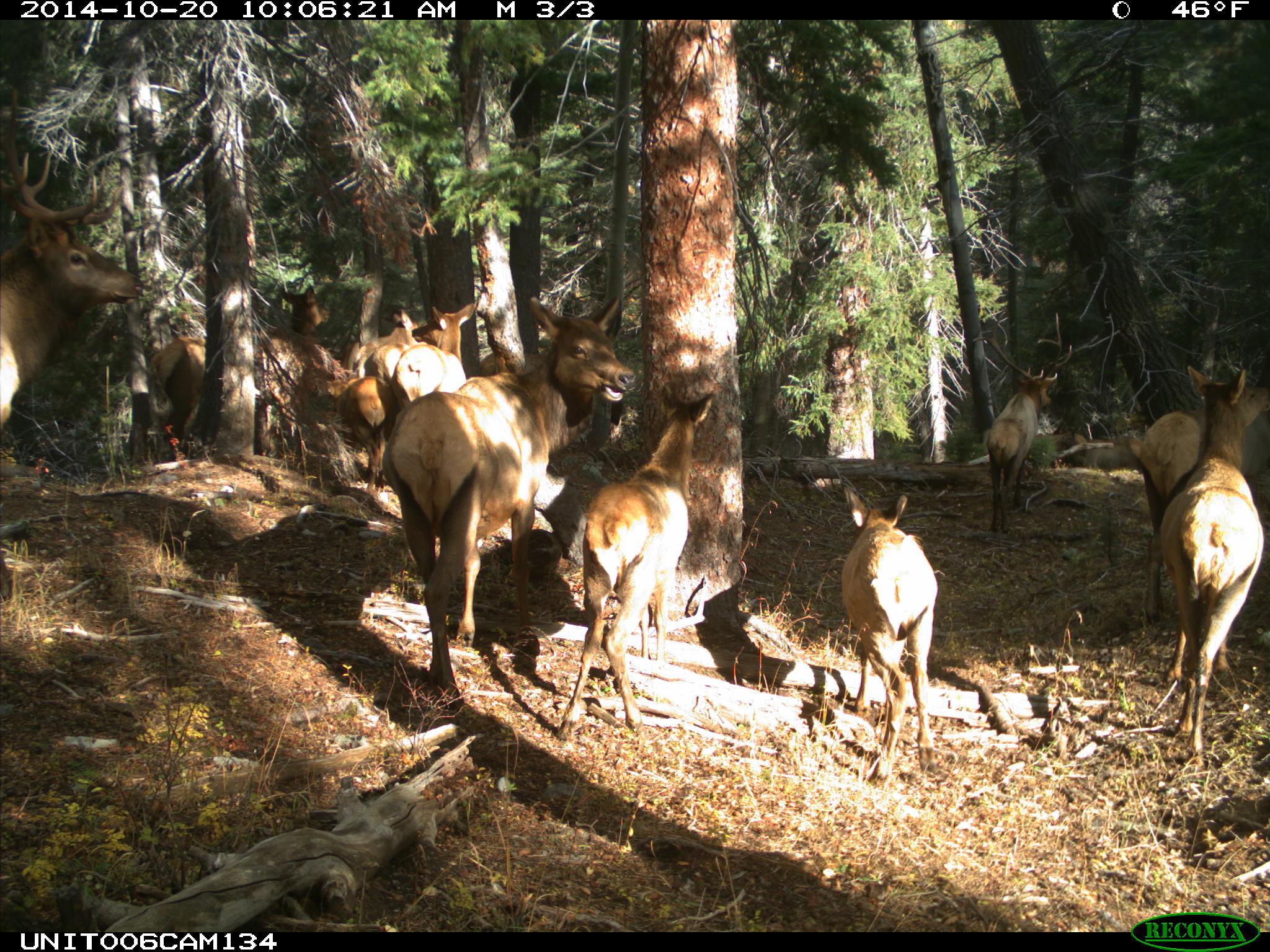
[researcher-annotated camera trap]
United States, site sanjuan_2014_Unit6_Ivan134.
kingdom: Animalia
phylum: Chordata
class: Mammalia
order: Artiodactyla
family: Cervidae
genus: Cervus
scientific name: Cervus elaphus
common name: red deer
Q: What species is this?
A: Cervus elaphus (red deer).